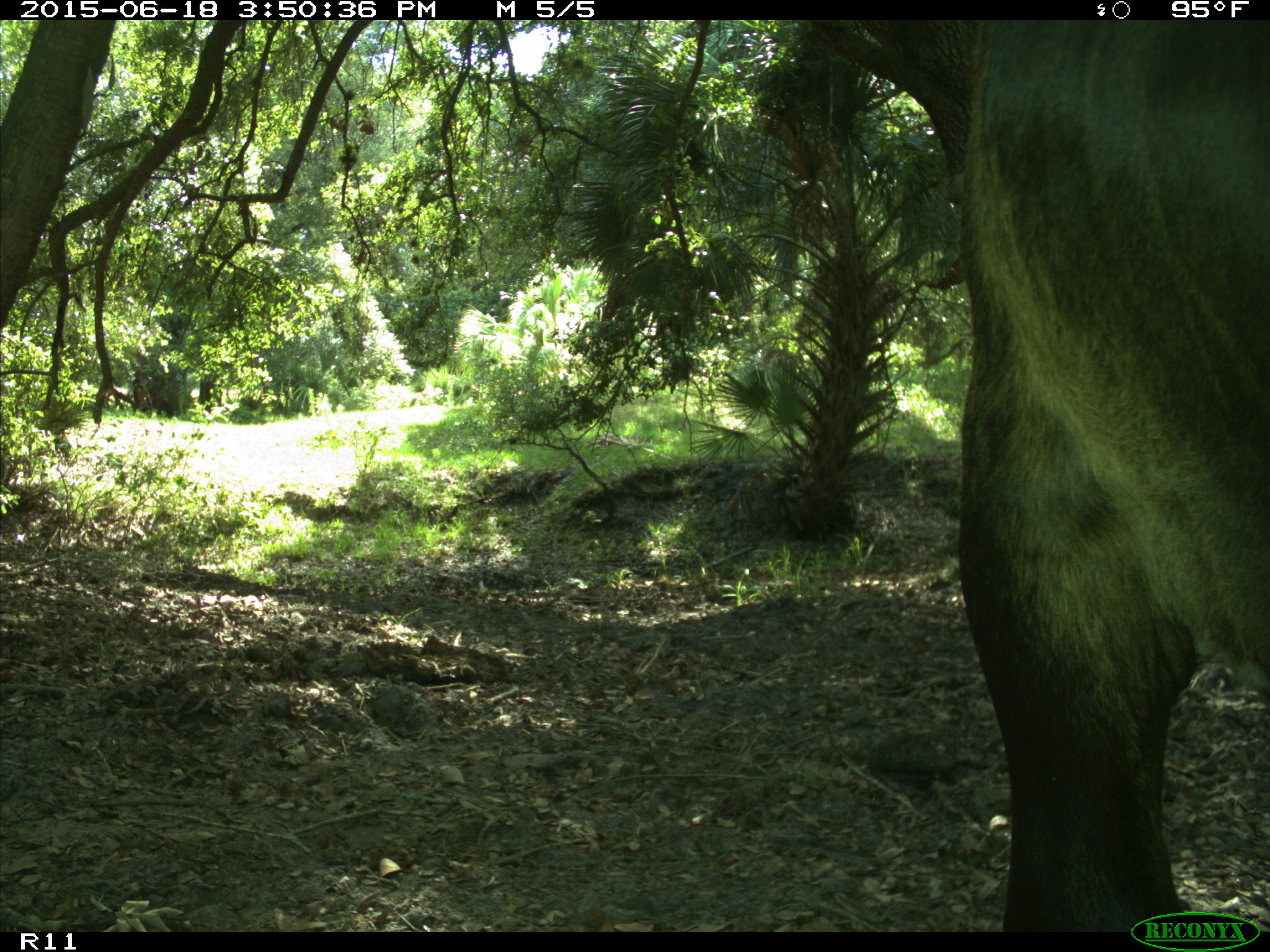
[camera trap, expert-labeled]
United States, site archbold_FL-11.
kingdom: Animalia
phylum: Chordata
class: Mammalia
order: Artiodactyla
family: Bovidae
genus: Bos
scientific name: Bos taurus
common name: domestic cow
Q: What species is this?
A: Bos taurus (domestic cow).